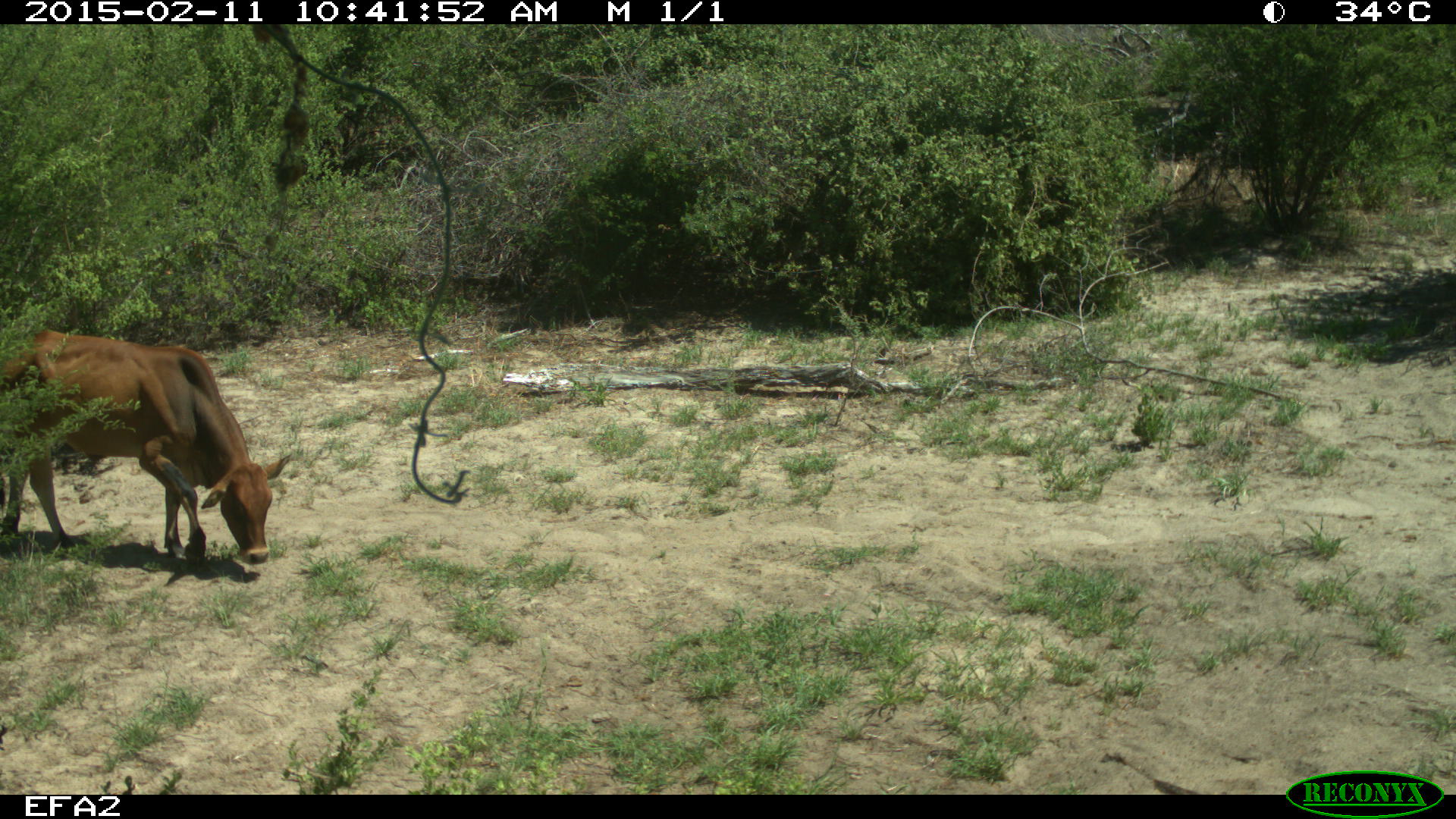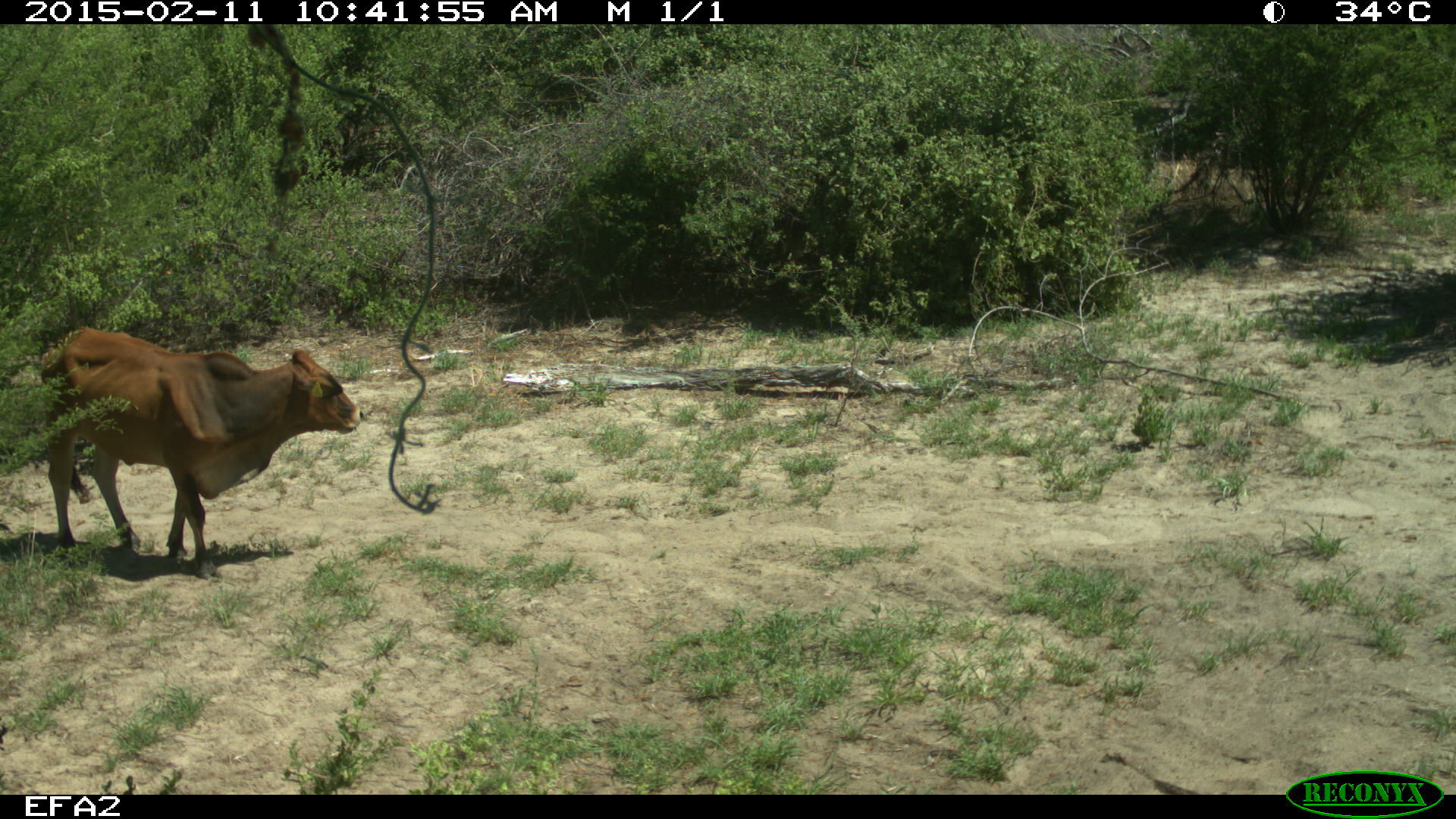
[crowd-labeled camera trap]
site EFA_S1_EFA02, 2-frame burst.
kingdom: Animalia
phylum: Chordata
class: Mammalia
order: Artiodactyla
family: Bovidae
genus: Bos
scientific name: Bos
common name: cattle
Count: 1.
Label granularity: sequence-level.